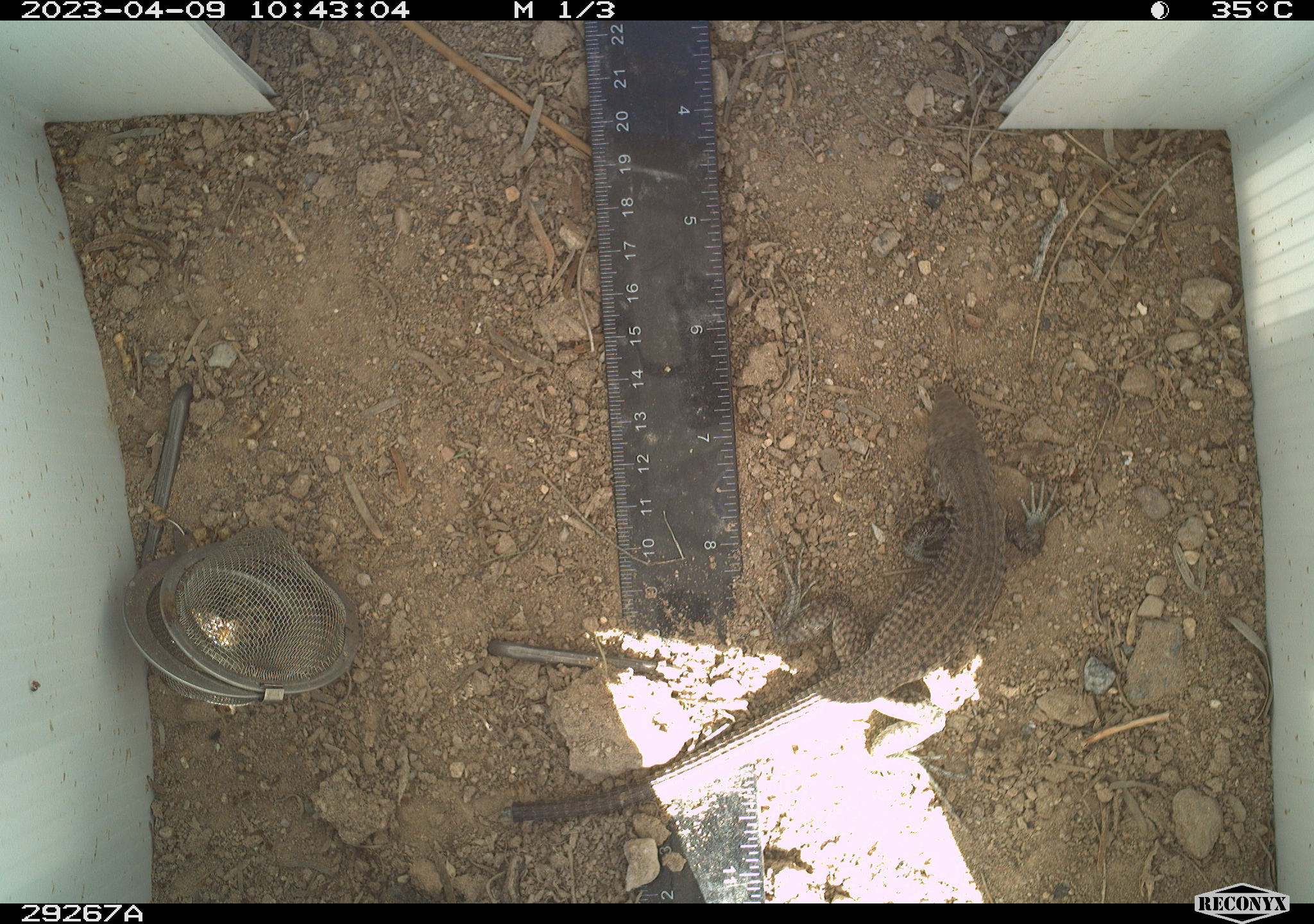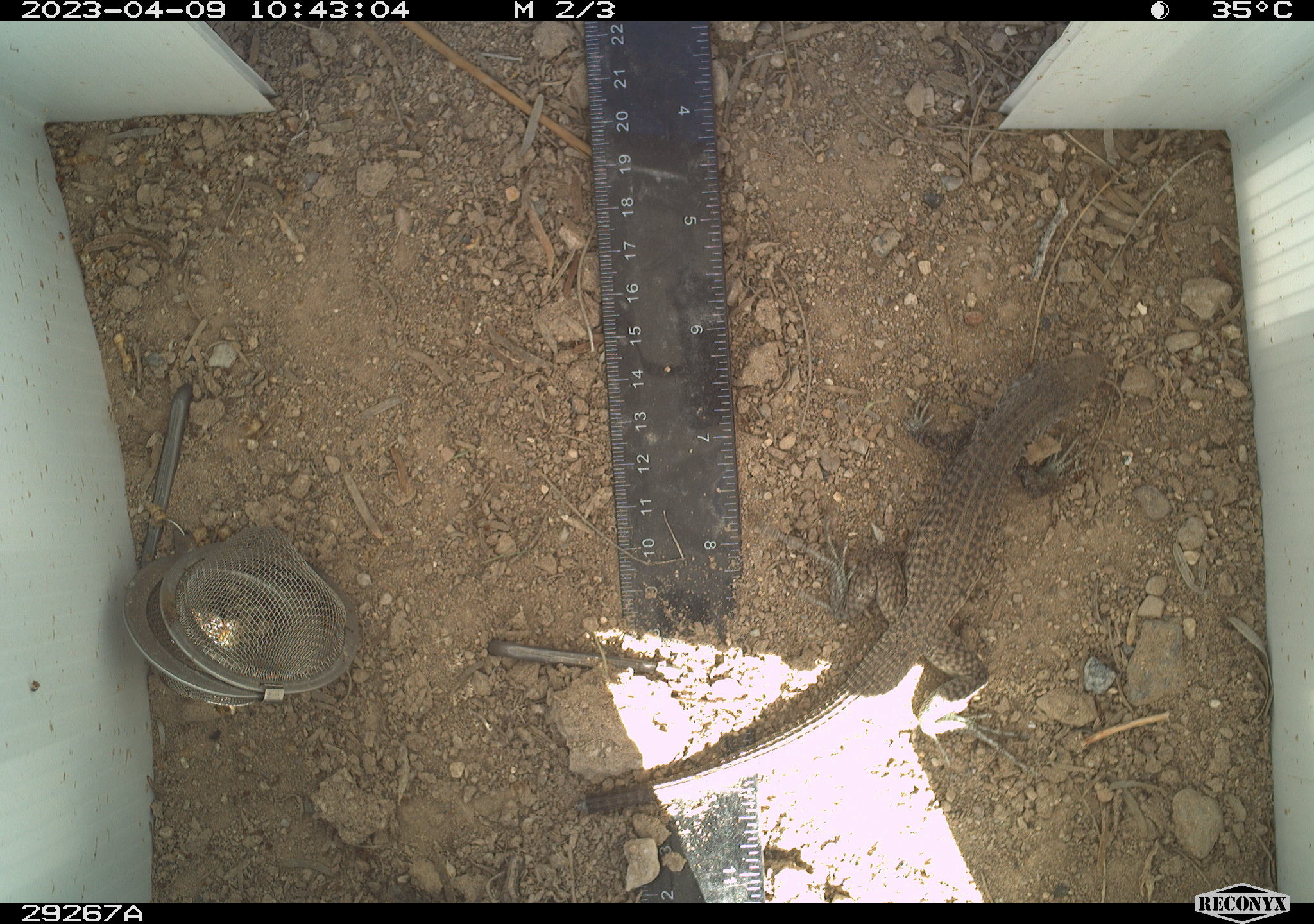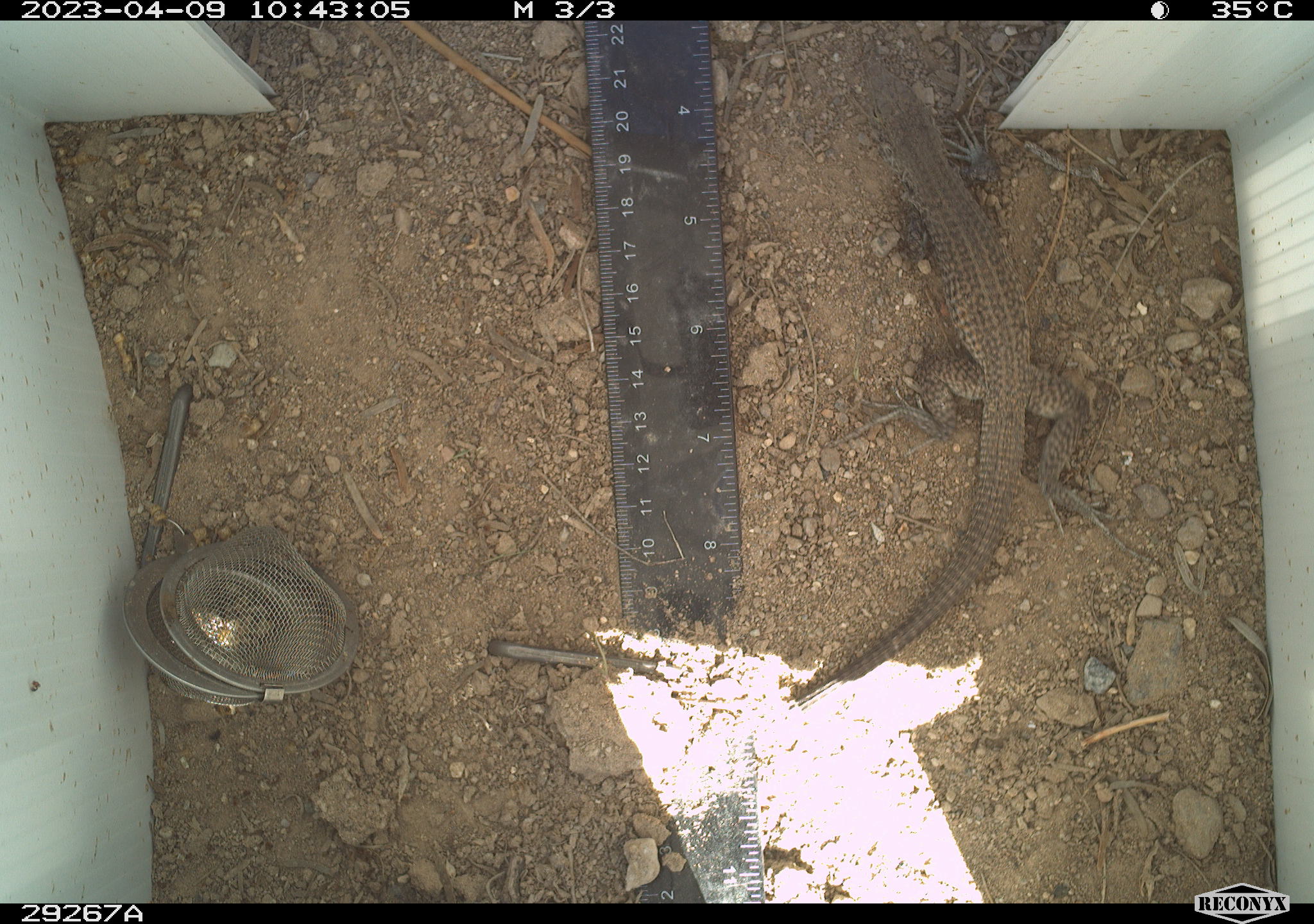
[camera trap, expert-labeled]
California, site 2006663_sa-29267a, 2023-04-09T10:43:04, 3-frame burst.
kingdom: Animalia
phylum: Chordata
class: Reptilia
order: Squamata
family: Teiidae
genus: Aspidoscelis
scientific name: Aspidoscelis tigris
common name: western whiptail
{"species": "western whiptail (Aspidoscelis tigris)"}